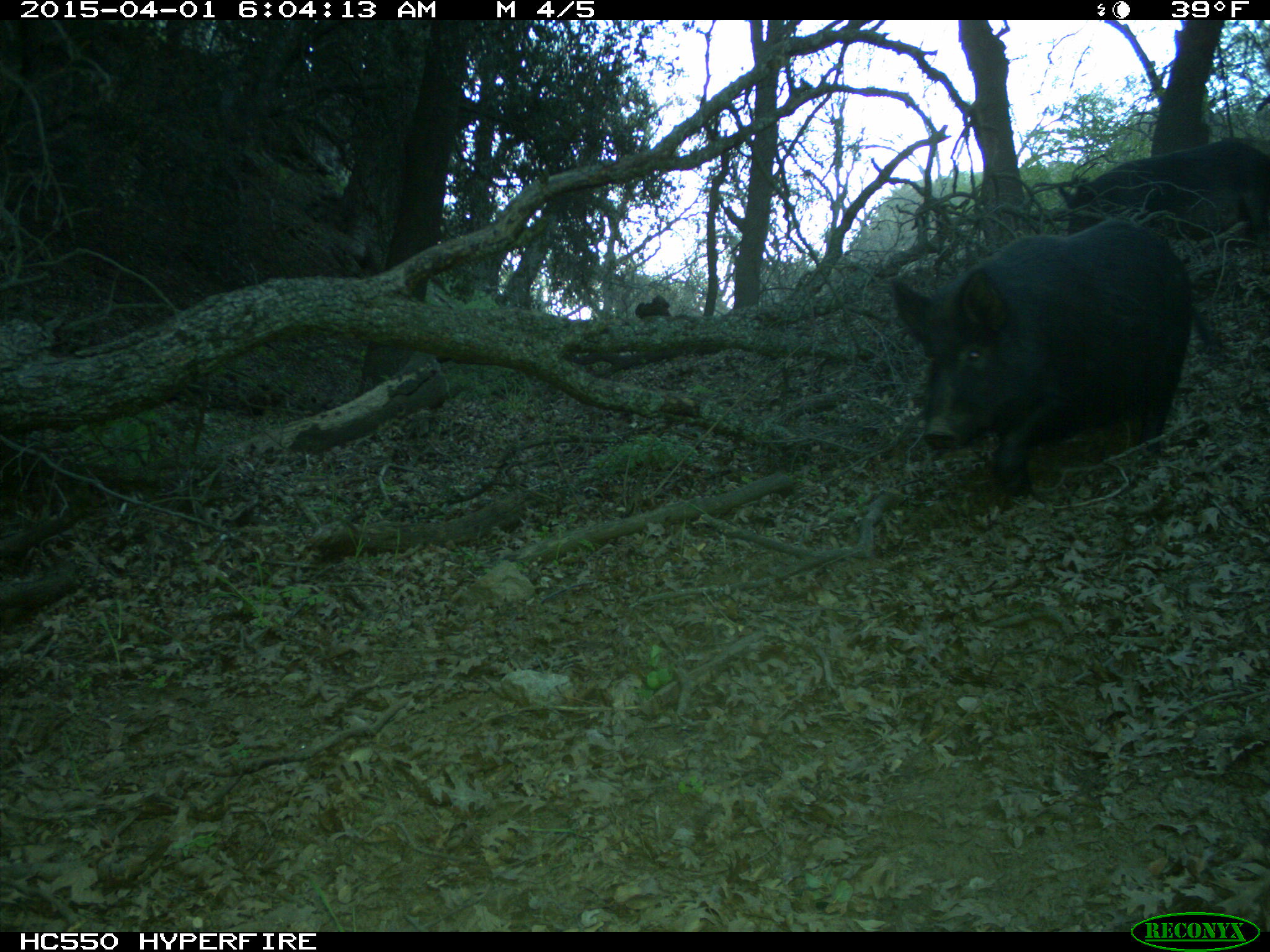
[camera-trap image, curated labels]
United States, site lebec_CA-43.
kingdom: Animalia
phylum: Chordata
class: Mammalia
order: Artiodactyla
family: Suidae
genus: Sus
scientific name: Sus scrofa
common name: wild boar